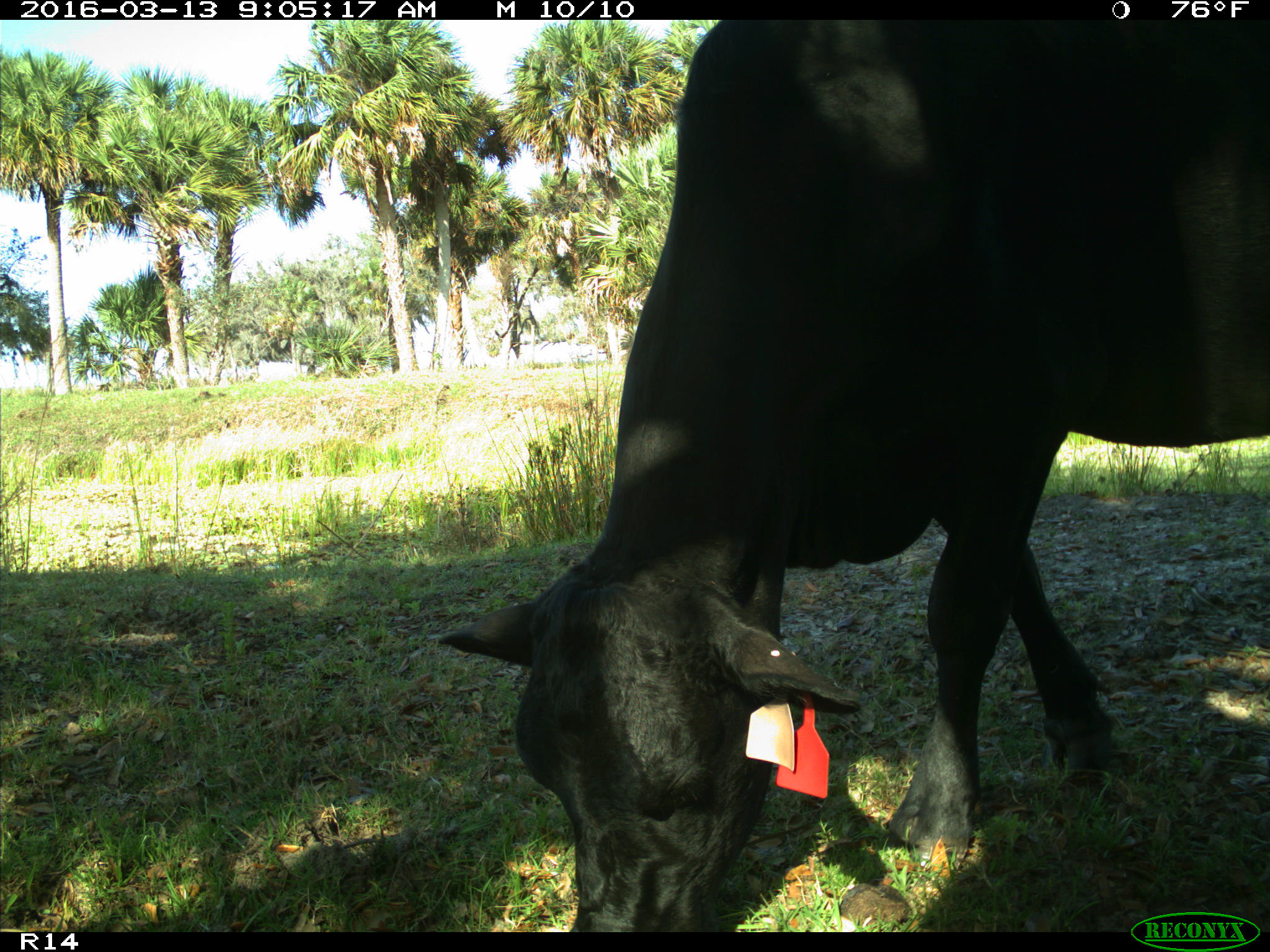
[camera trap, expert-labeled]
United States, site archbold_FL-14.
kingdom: Animalia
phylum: Chordata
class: Mammalia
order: Artiodactyla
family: Bovidae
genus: Bos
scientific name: Bos taurus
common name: domestic cow